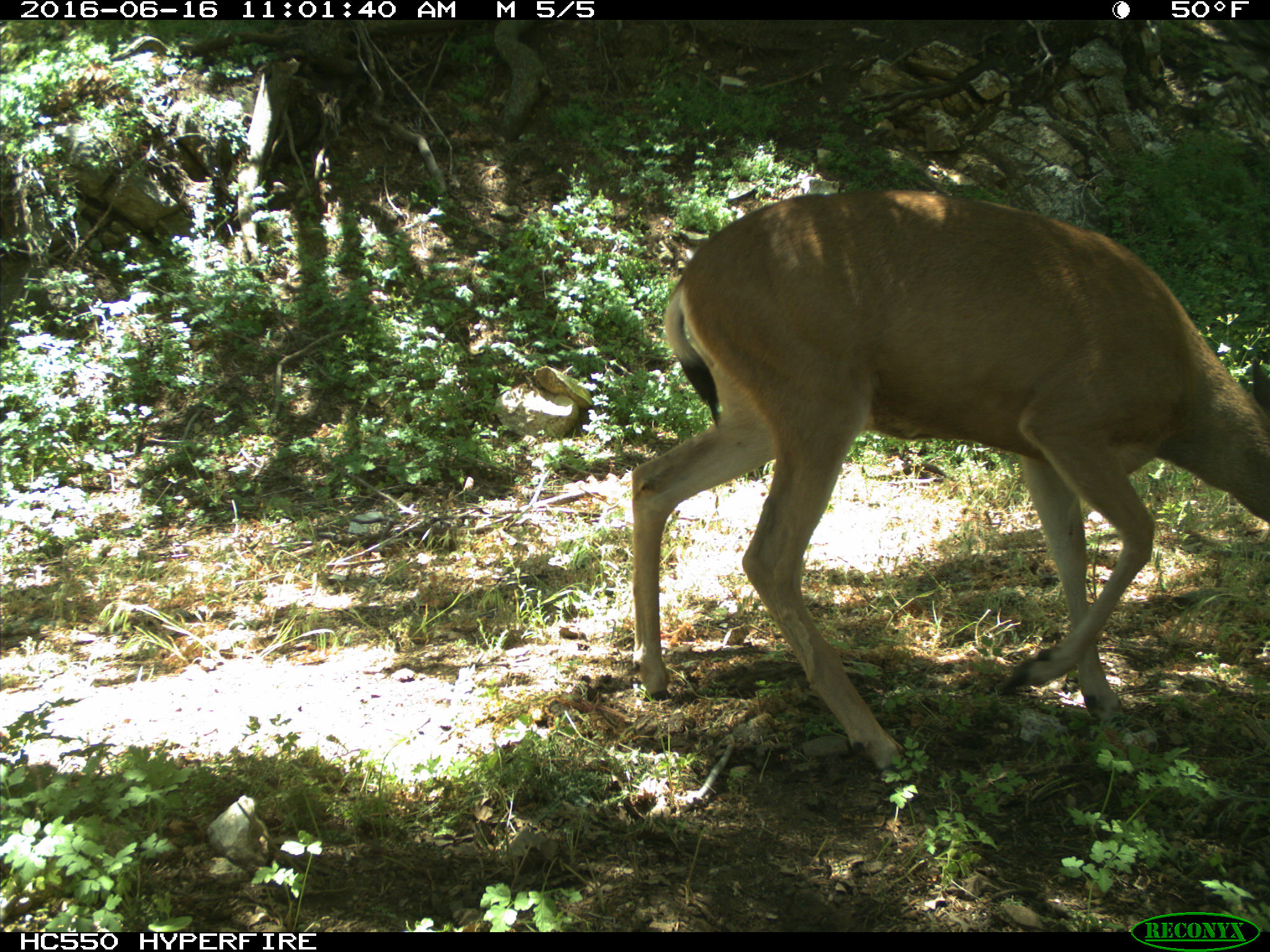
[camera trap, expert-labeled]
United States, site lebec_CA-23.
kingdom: Animalia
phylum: Chordata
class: Mammalia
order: Artiodactyla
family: Cervidae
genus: Odocoileus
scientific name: Odocoileus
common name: deer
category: unidentified deer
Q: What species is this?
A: Unidentified deer (deer) (Odocoileus).